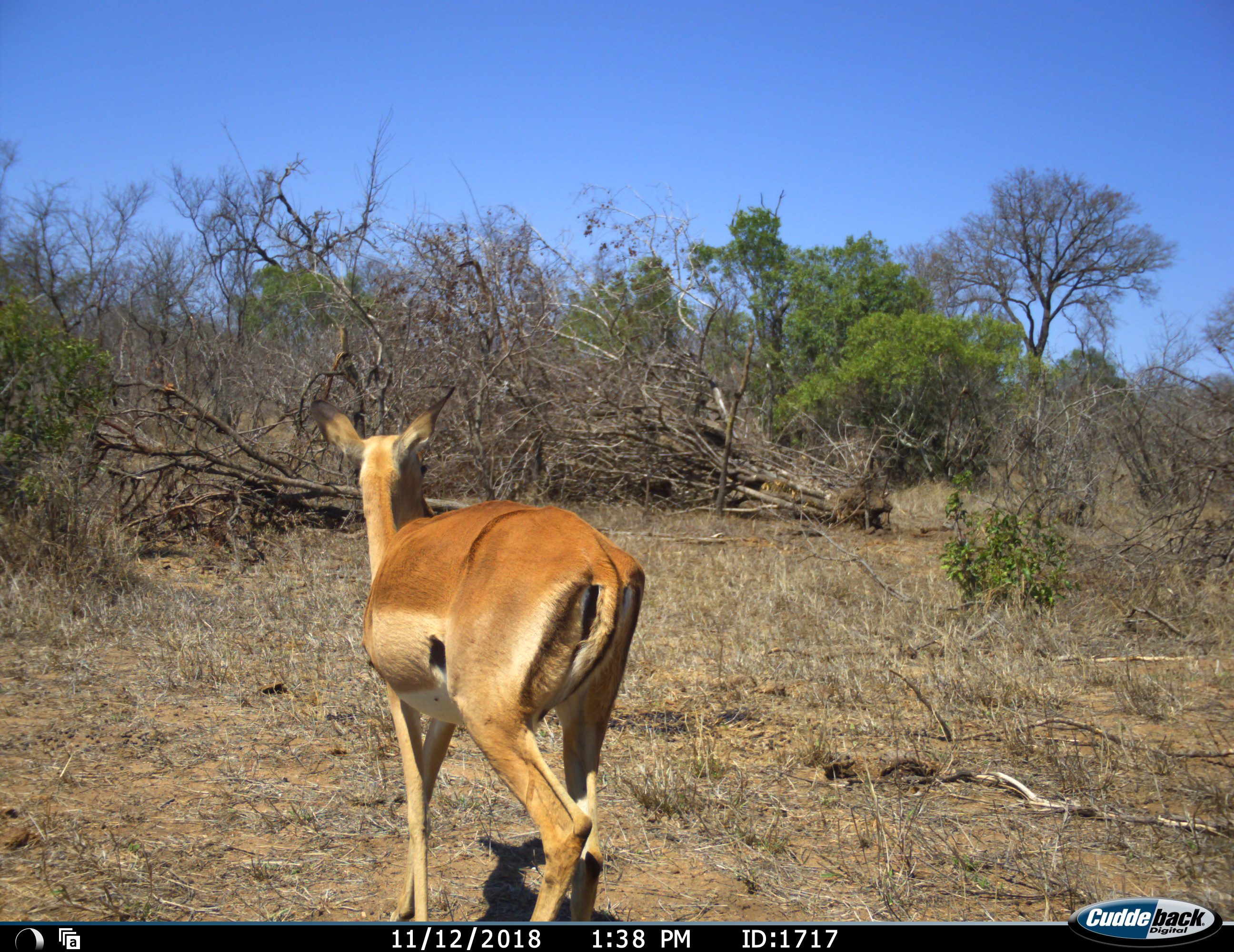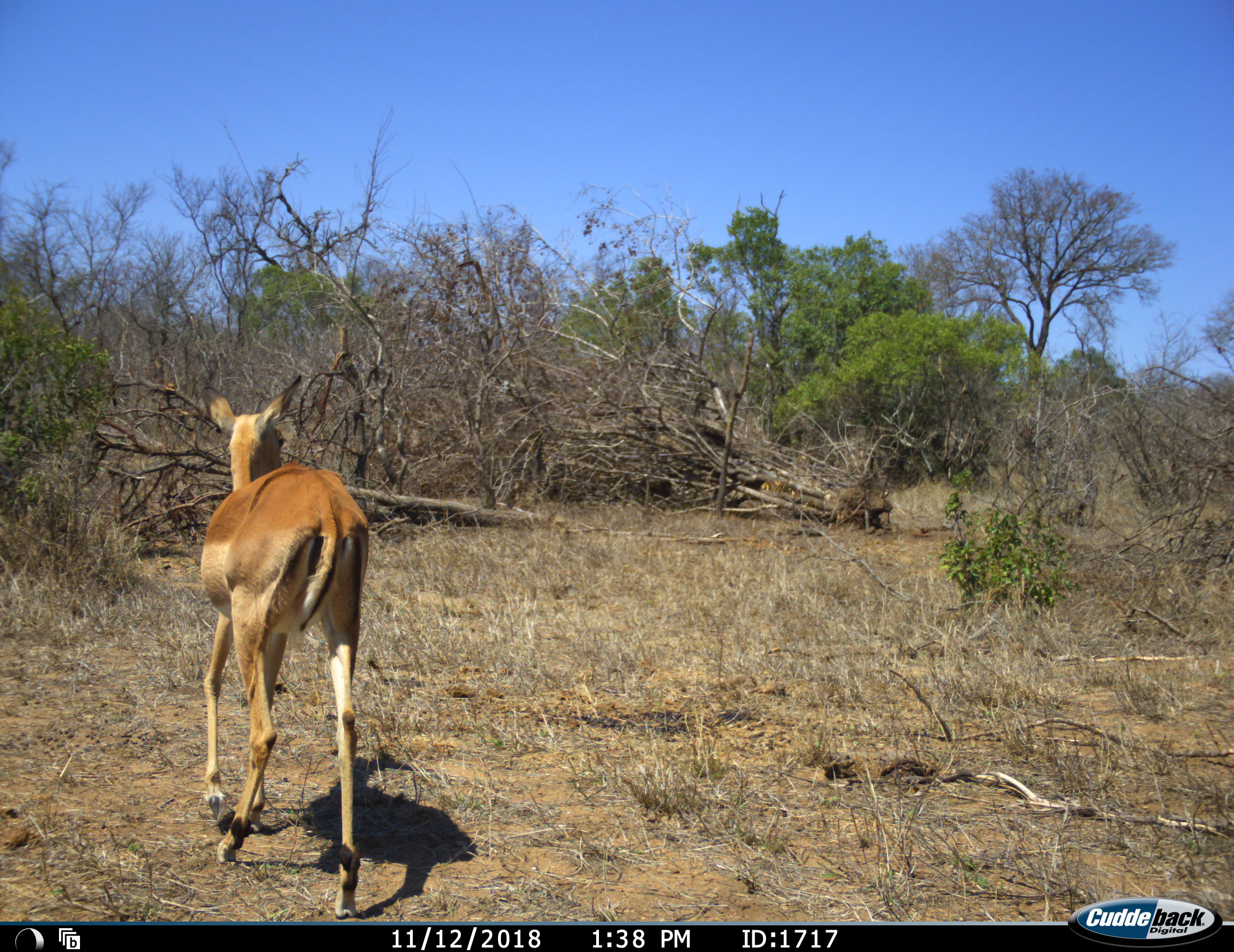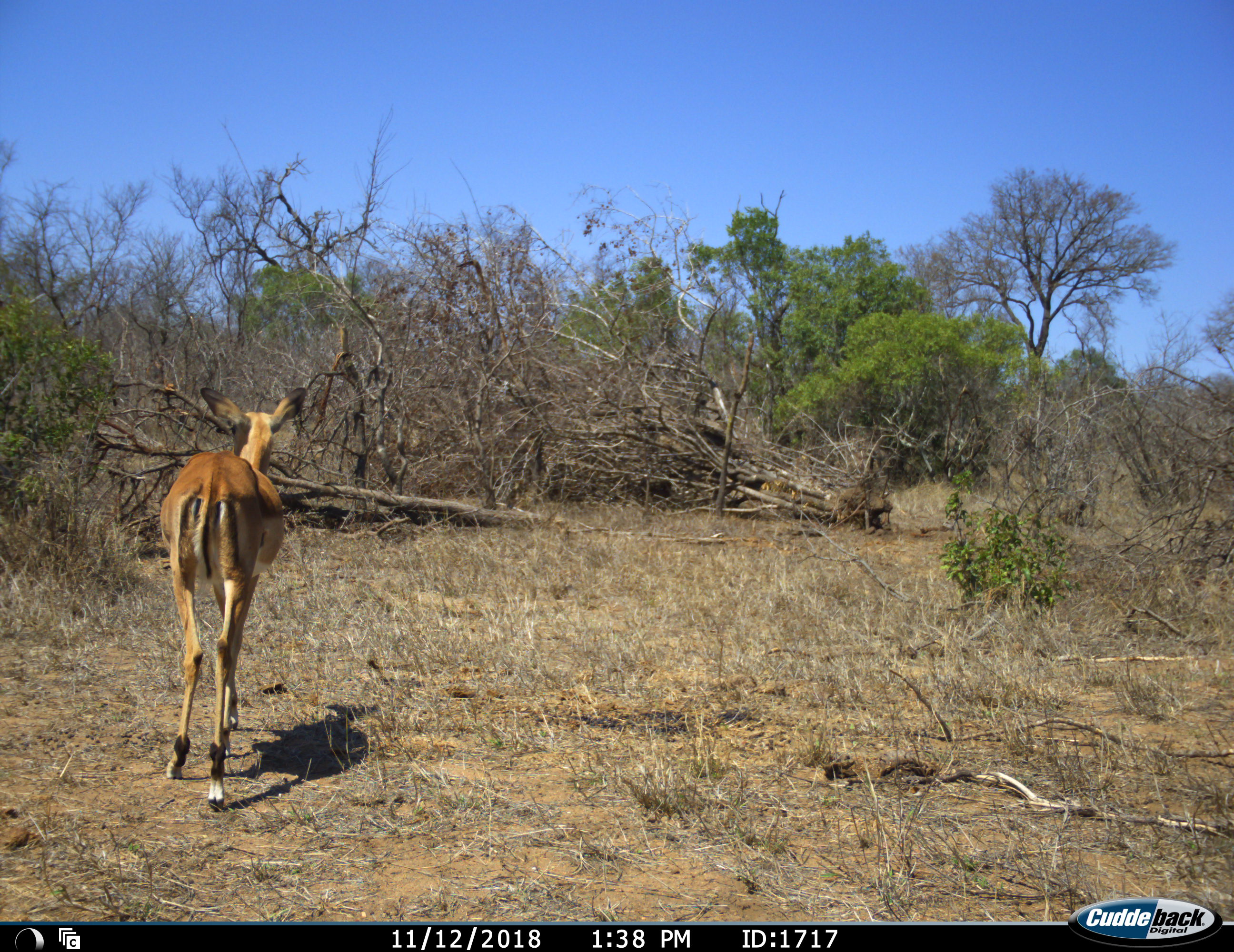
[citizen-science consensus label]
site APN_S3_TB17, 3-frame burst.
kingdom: Animalia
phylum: Chordata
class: Mammalia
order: Artiodactyla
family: Bovidae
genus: Aepyceros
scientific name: Aepyceros melampus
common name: impala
Impala (Aepyceros melampus), count 1. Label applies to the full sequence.